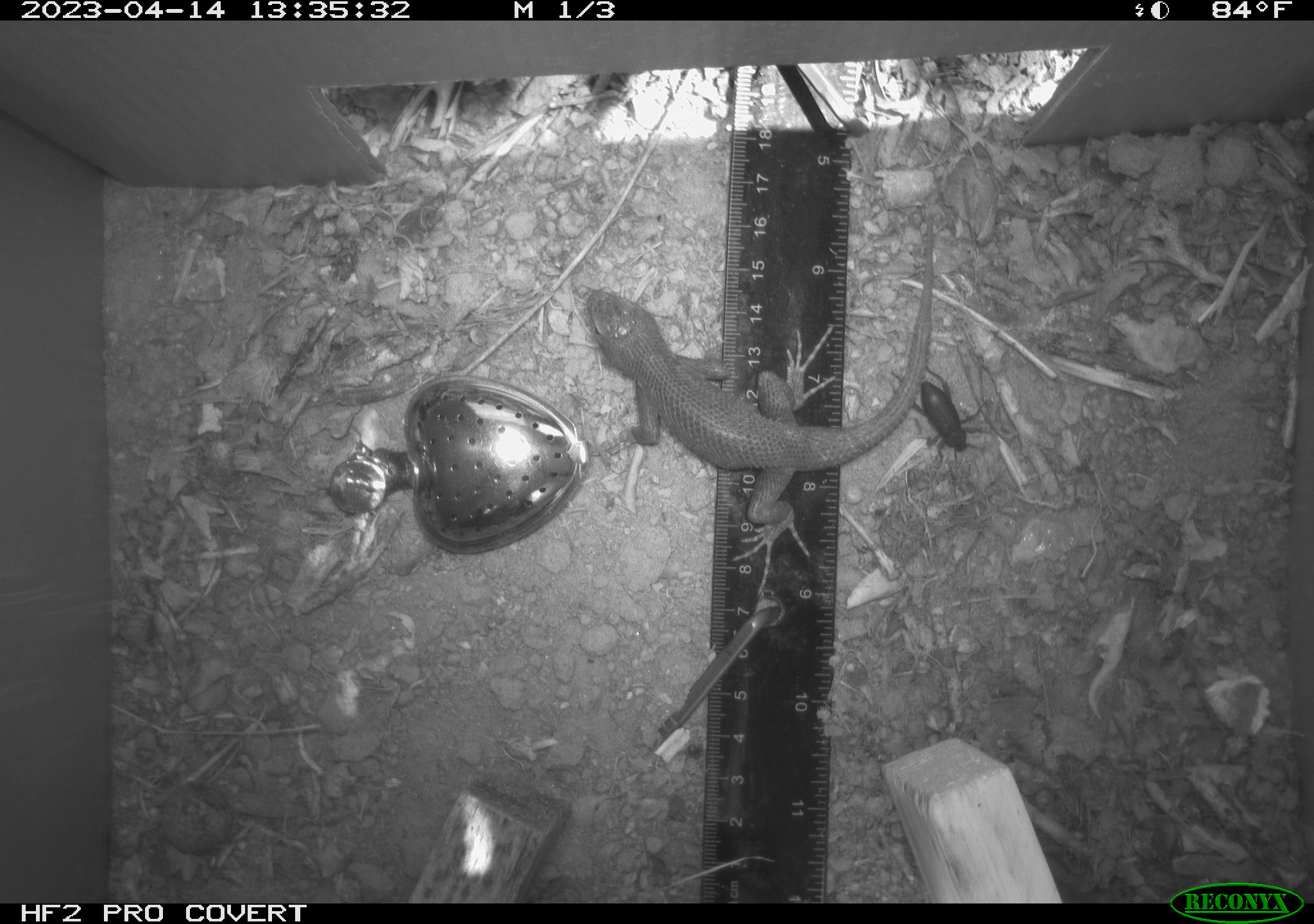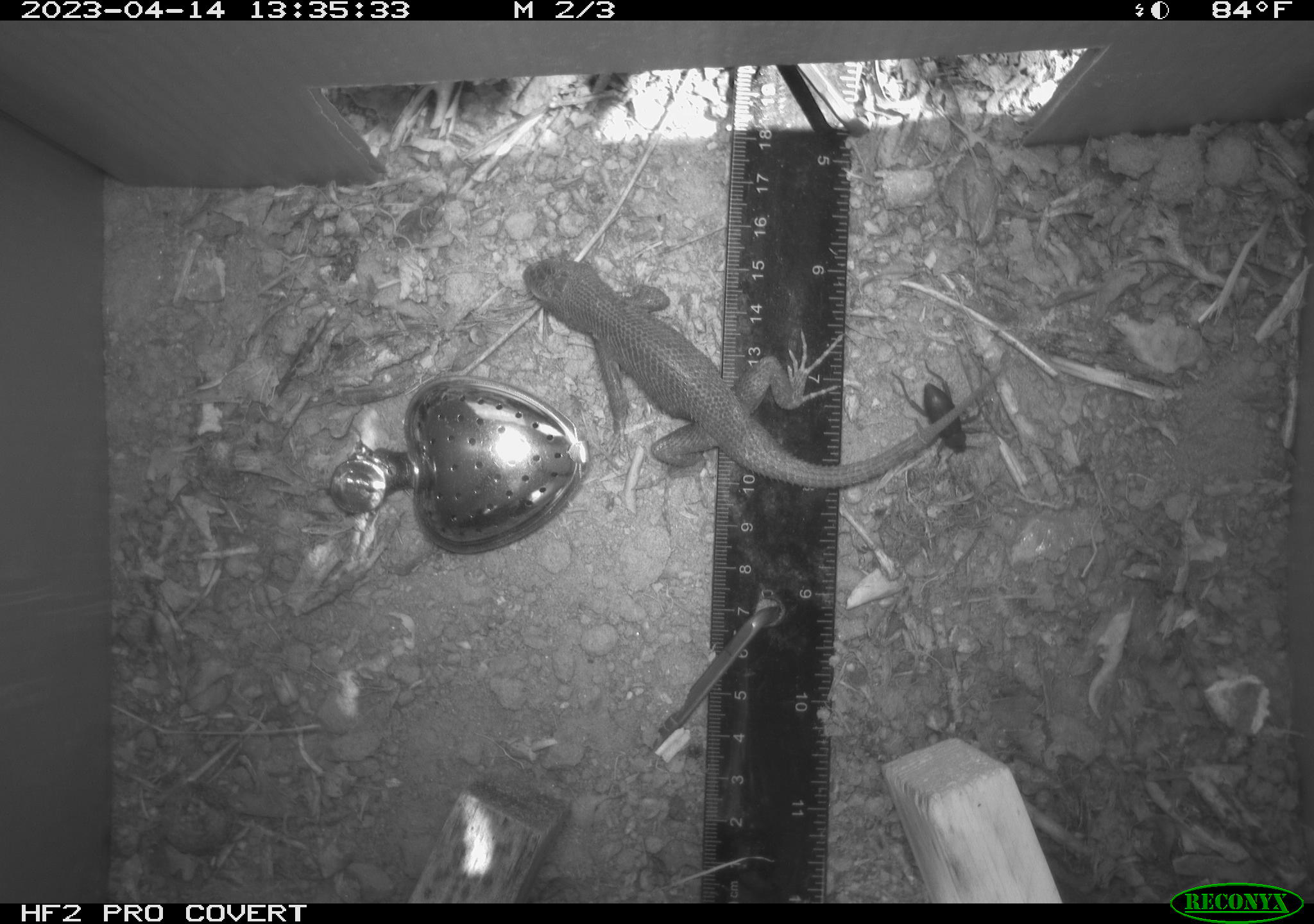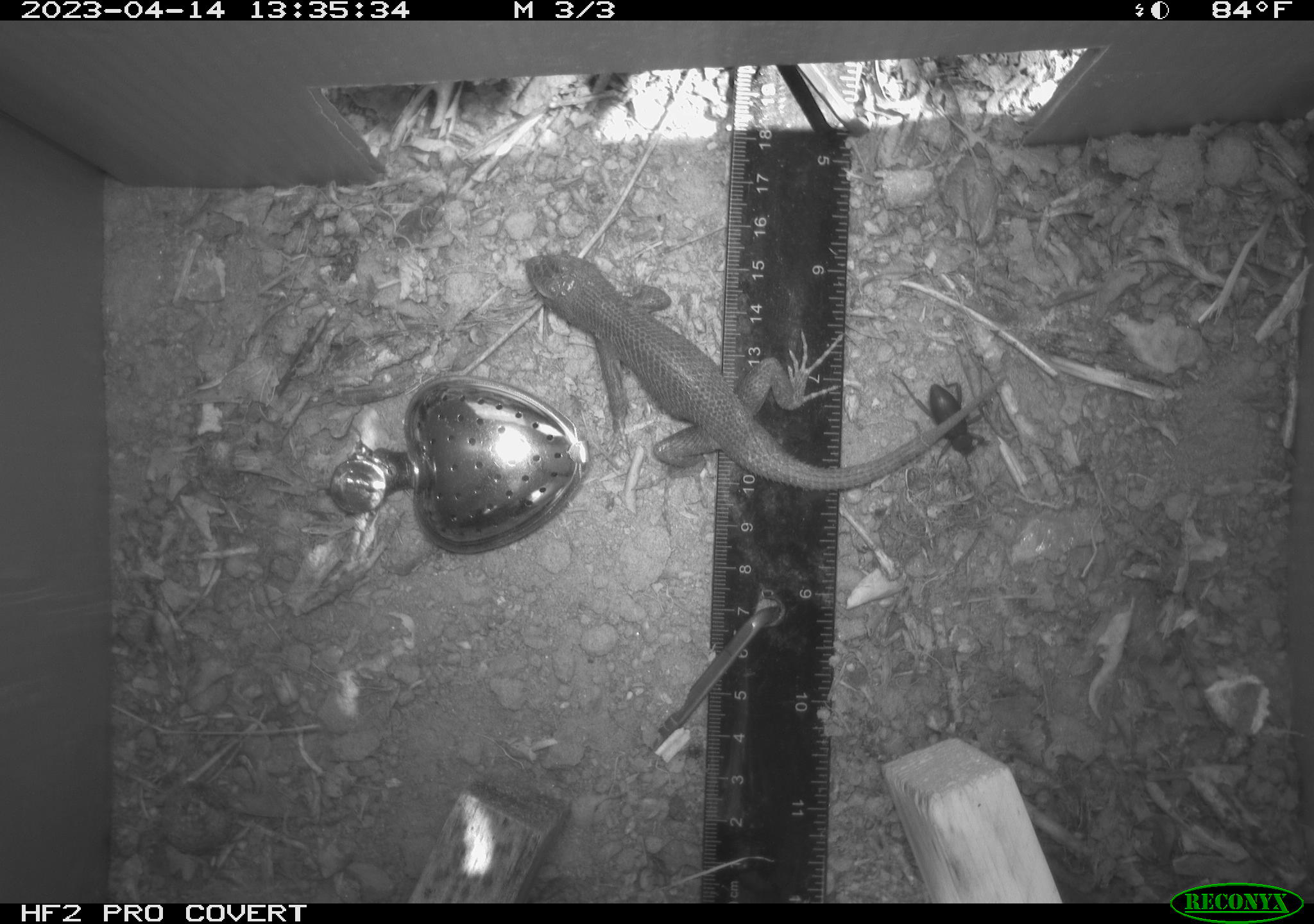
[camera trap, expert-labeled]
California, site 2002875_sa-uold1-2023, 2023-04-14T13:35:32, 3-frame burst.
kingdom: Animalia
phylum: Chordata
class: Reptilia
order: Squamata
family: Phrynosomatidae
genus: Sceloporus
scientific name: Sceloporus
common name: spiny lizards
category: sceloporus species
Sceloporus species (spiny lizards) (Sceloporus).